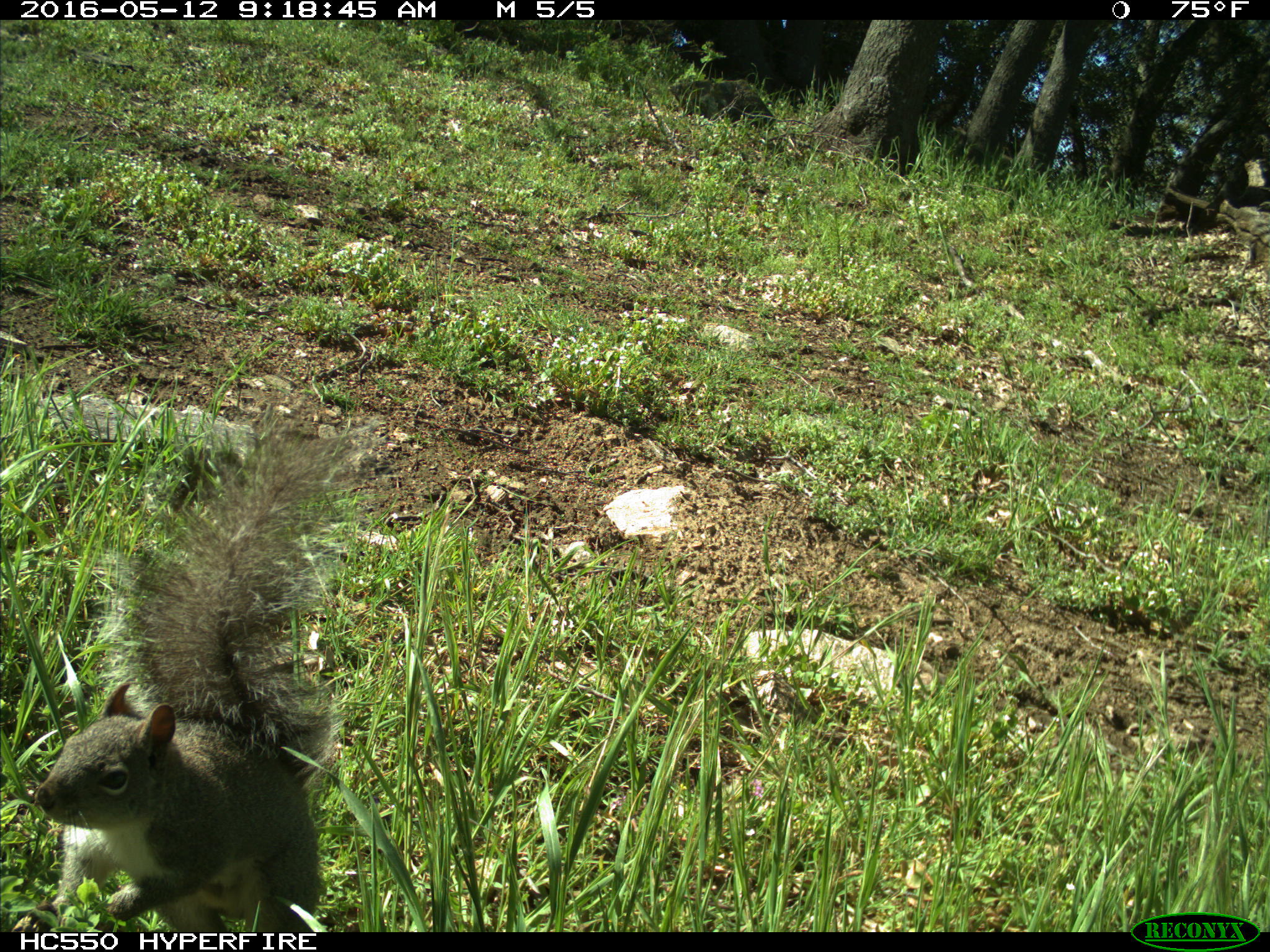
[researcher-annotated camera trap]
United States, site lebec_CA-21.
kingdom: Animalia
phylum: Chordata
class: Mammalia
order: Rodentia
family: Sciuridae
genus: Sciurus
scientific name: Sciurus carolinensis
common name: eastern gray squirrel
Sciurus carolinensis (eastern gray squirrel).